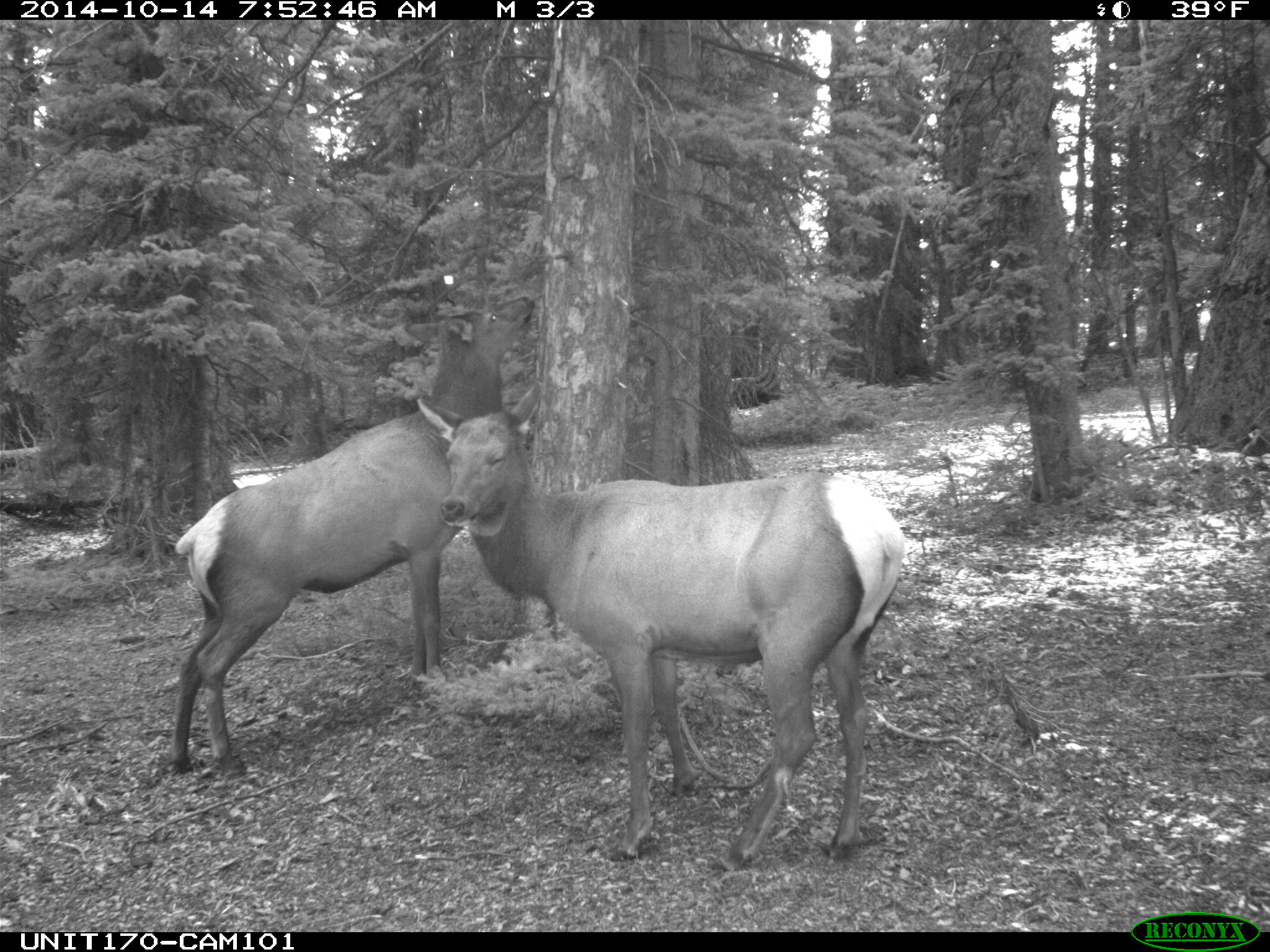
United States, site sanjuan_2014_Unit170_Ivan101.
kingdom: Animalia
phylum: Chordata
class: Mammalia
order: Artiodactyla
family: Cervidae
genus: Cervus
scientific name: Cervus elaphus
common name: red deer